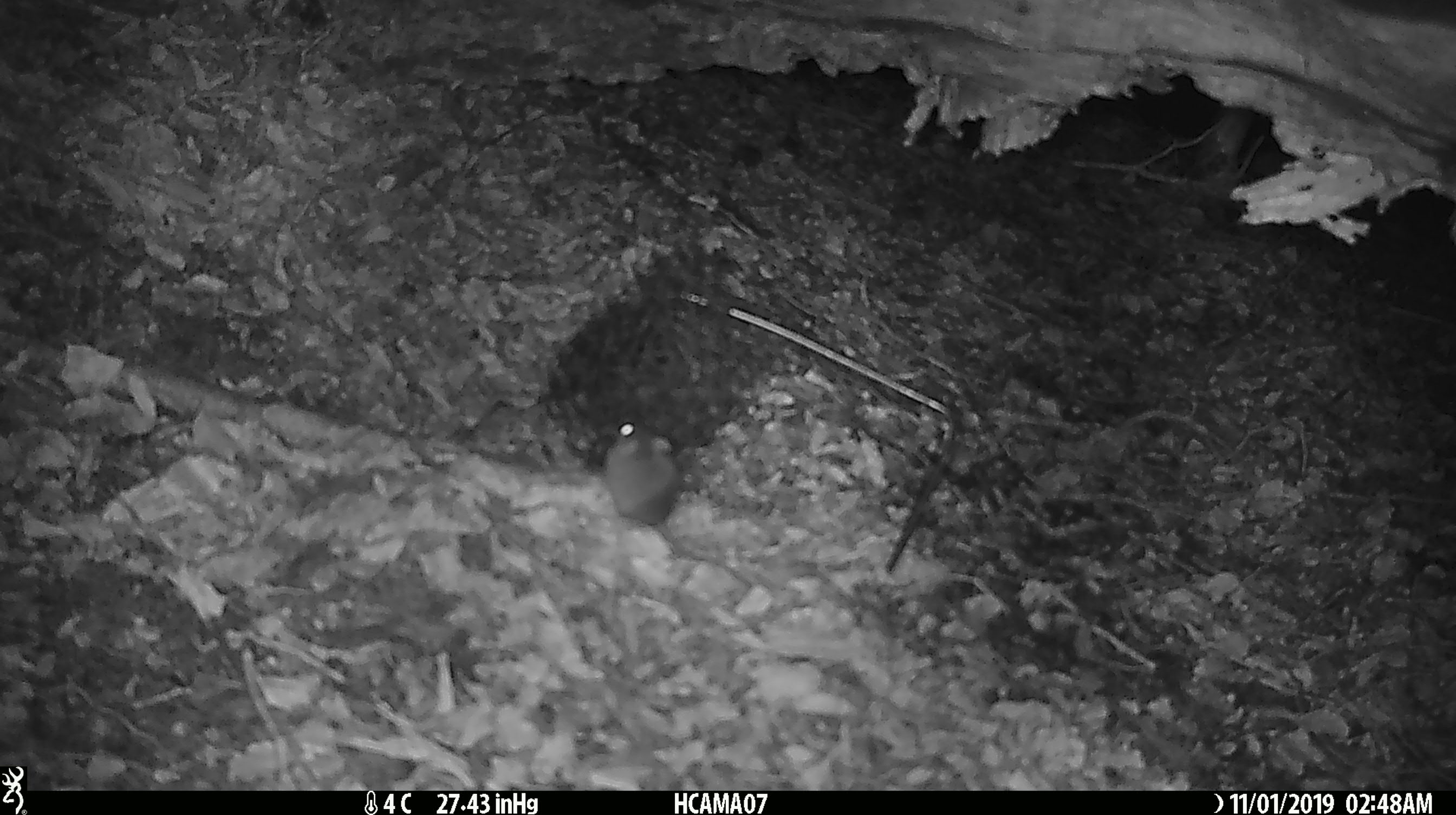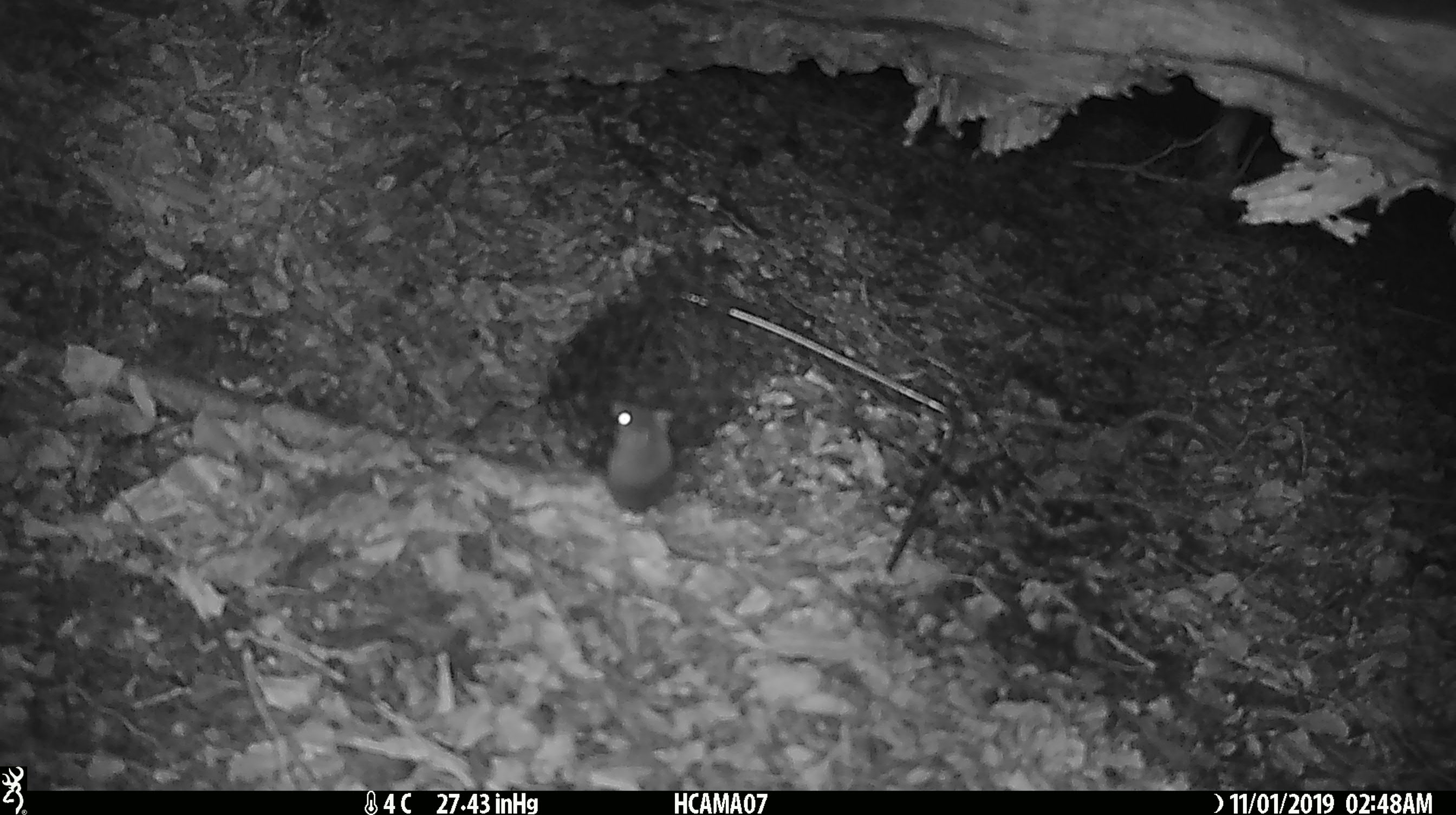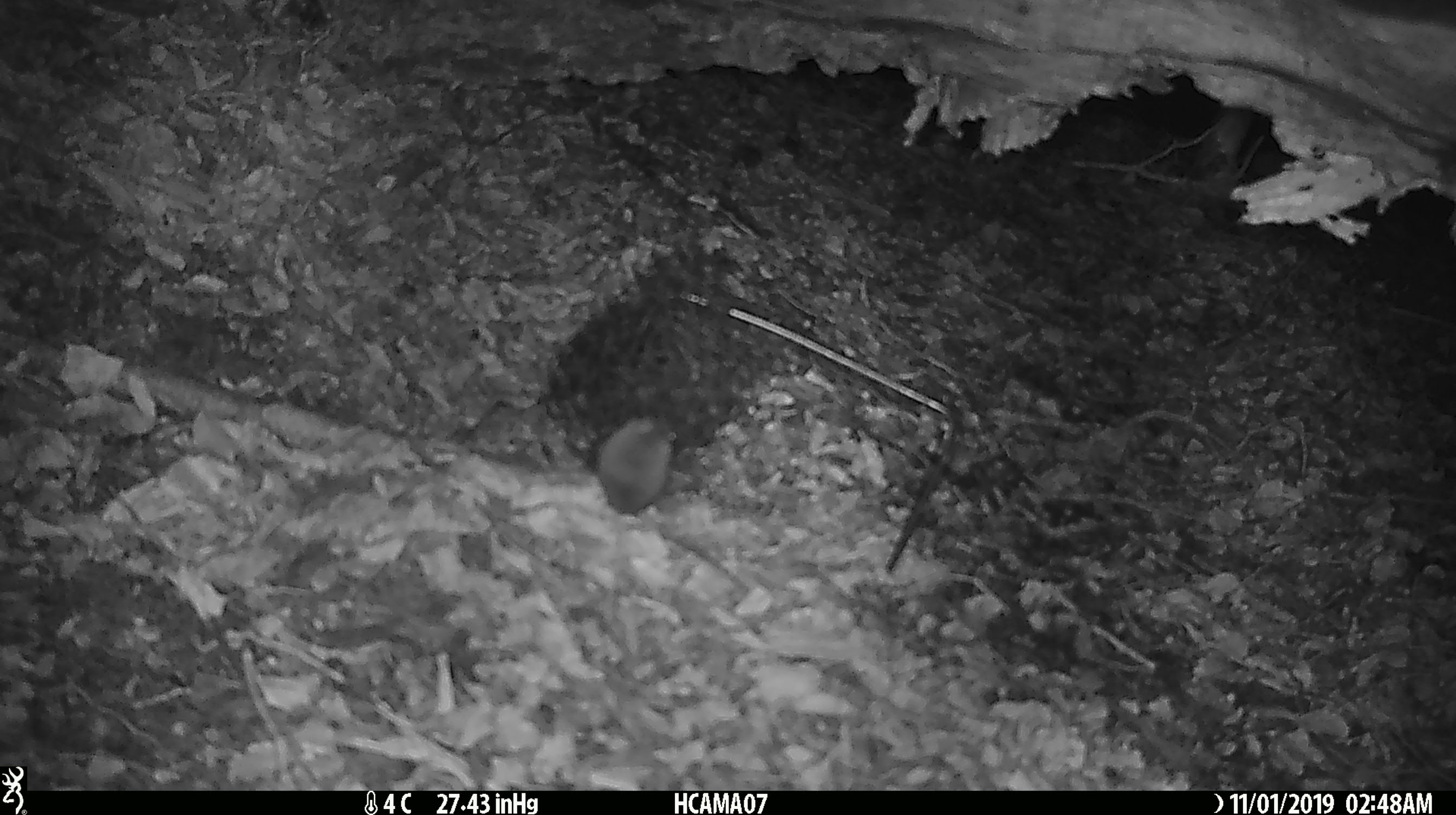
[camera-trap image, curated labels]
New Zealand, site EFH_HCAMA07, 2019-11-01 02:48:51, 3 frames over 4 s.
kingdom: Animalia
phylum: Chordata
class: Mammalia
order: Rodentia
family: Muridae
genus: Mus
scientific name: Mus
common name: mouse